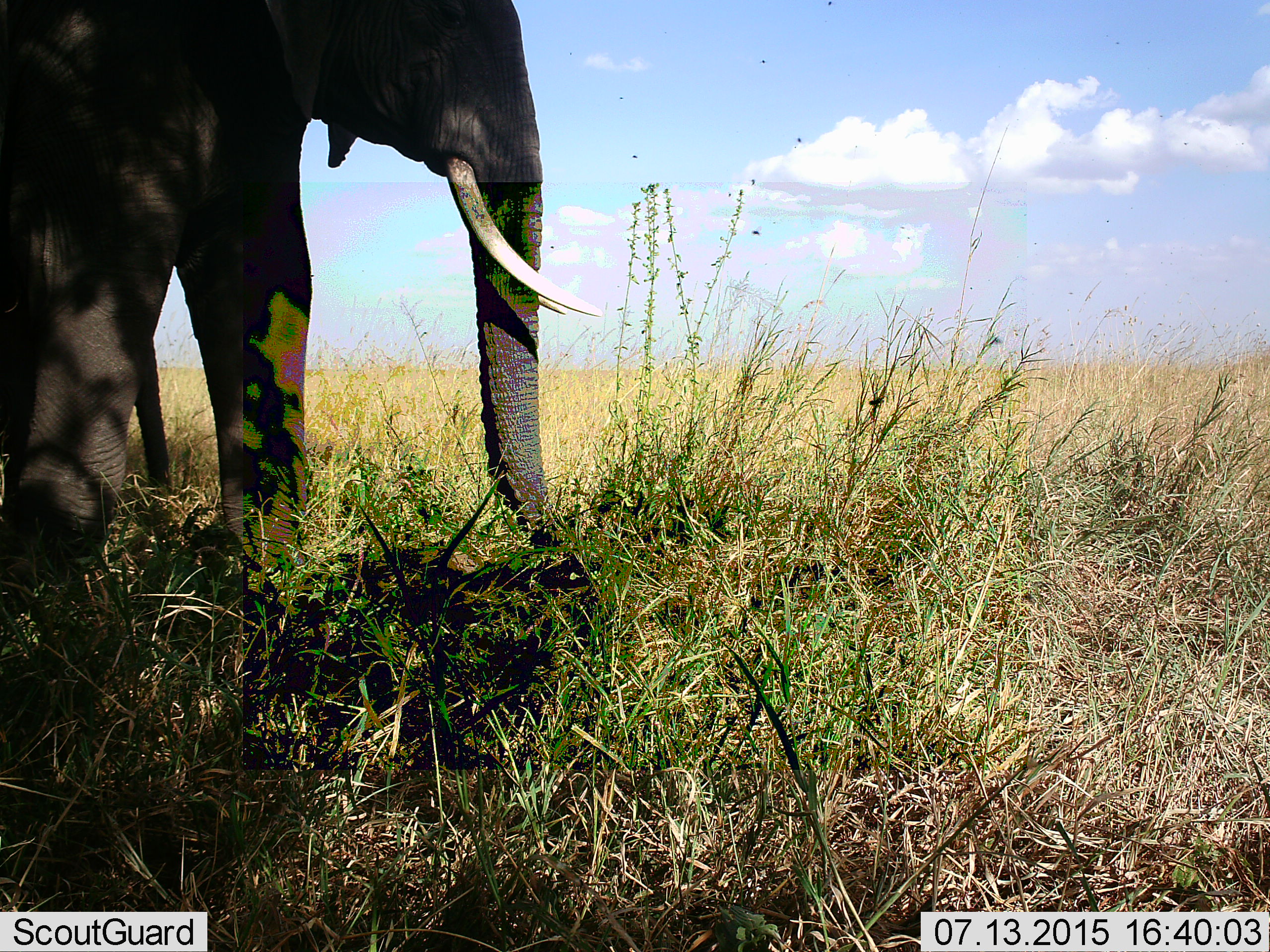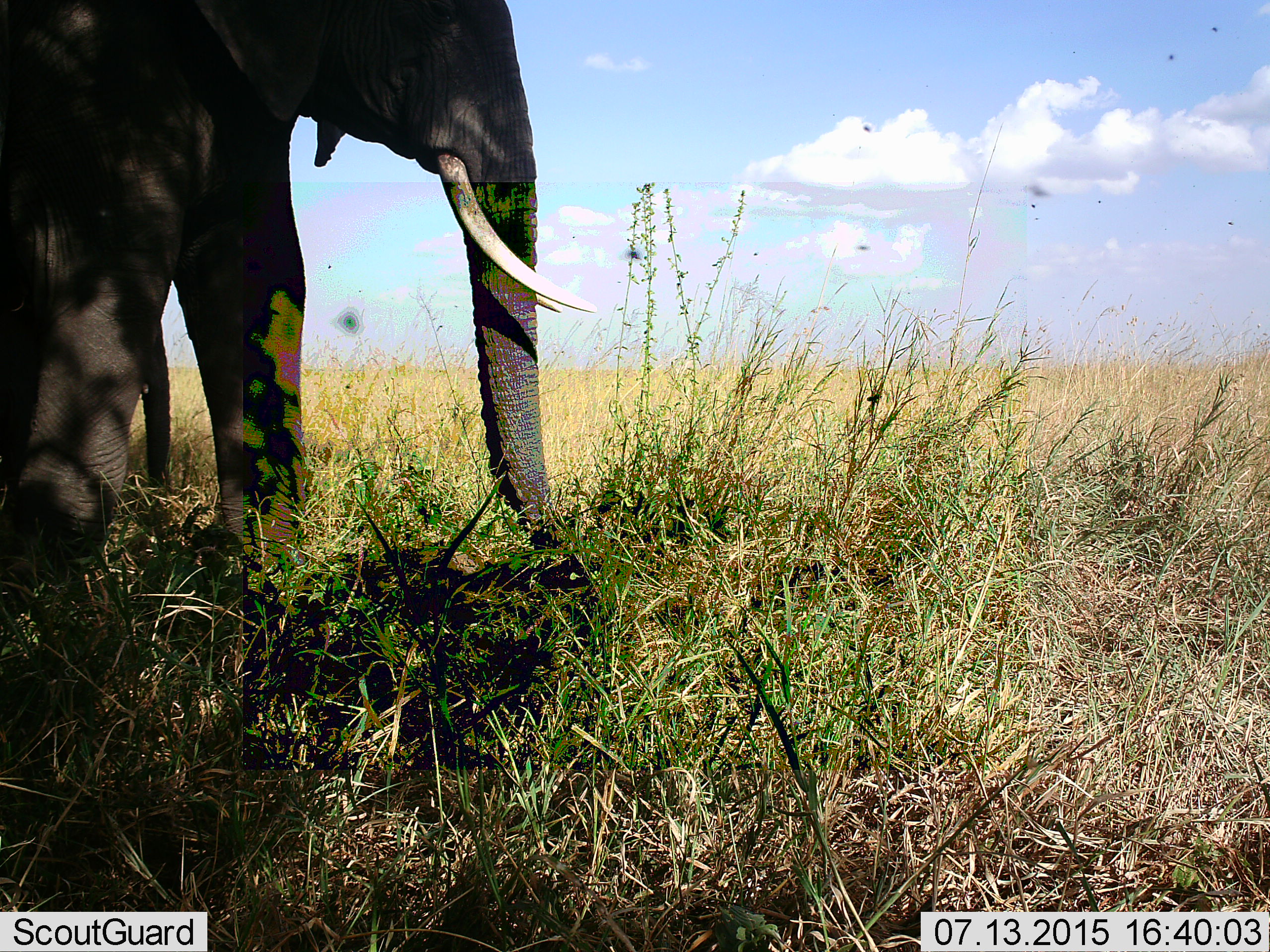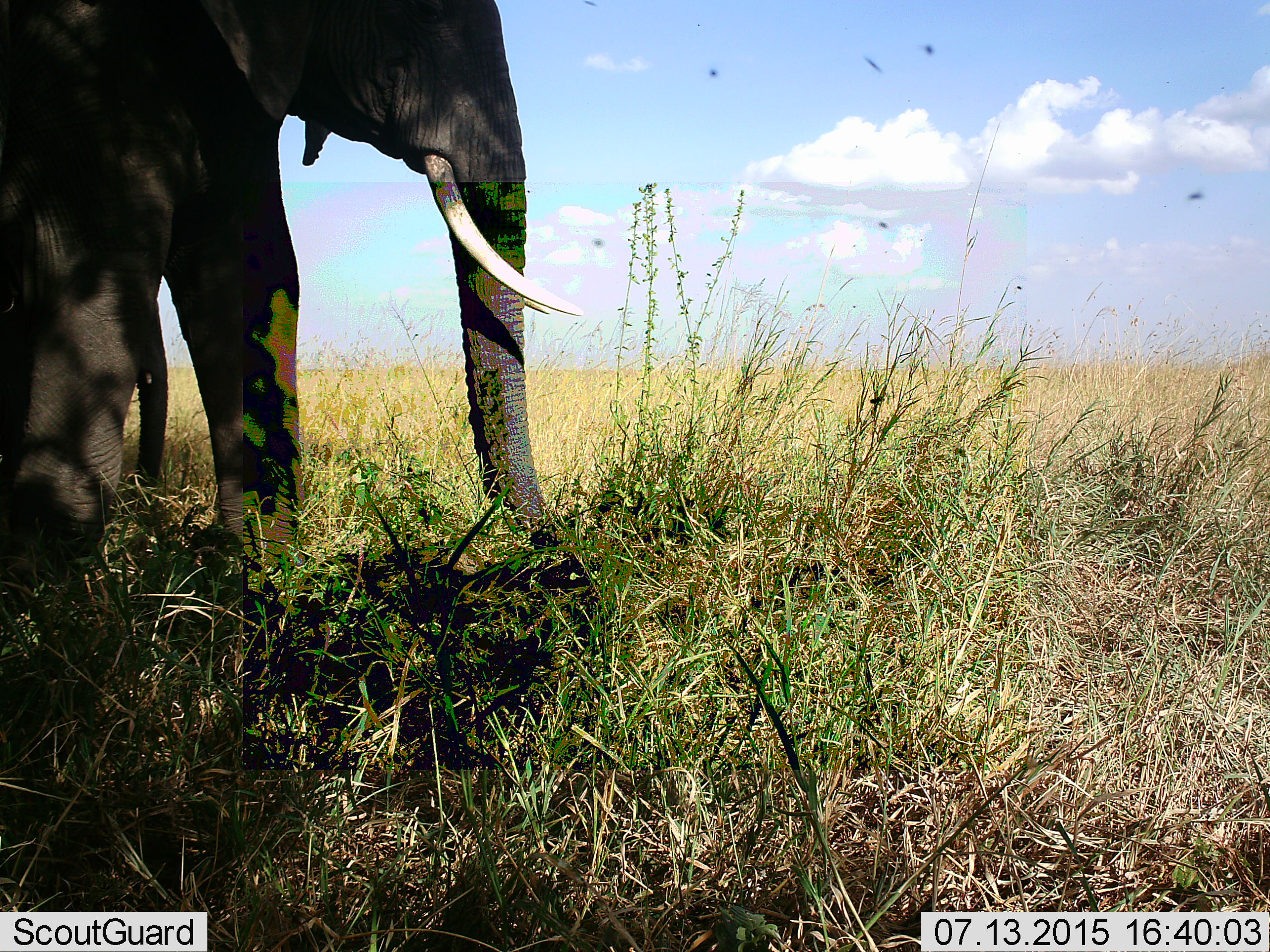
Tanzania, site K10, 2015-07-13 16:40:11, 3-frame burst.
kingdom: Animalia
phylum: Chordata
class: Mammalia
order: Proboscidea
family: Elephantidae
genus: Loxodonta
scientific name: Loxodonta africana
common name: african bush elephant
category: elephant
Elephant (african bush elephant) (Loxodonta africana), count 1. Behavior (volunteer vote fractions): standing 86%, resting 0%, moving 14%, interacting 0%. Young present (vote fraction): 14%. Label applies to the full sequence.